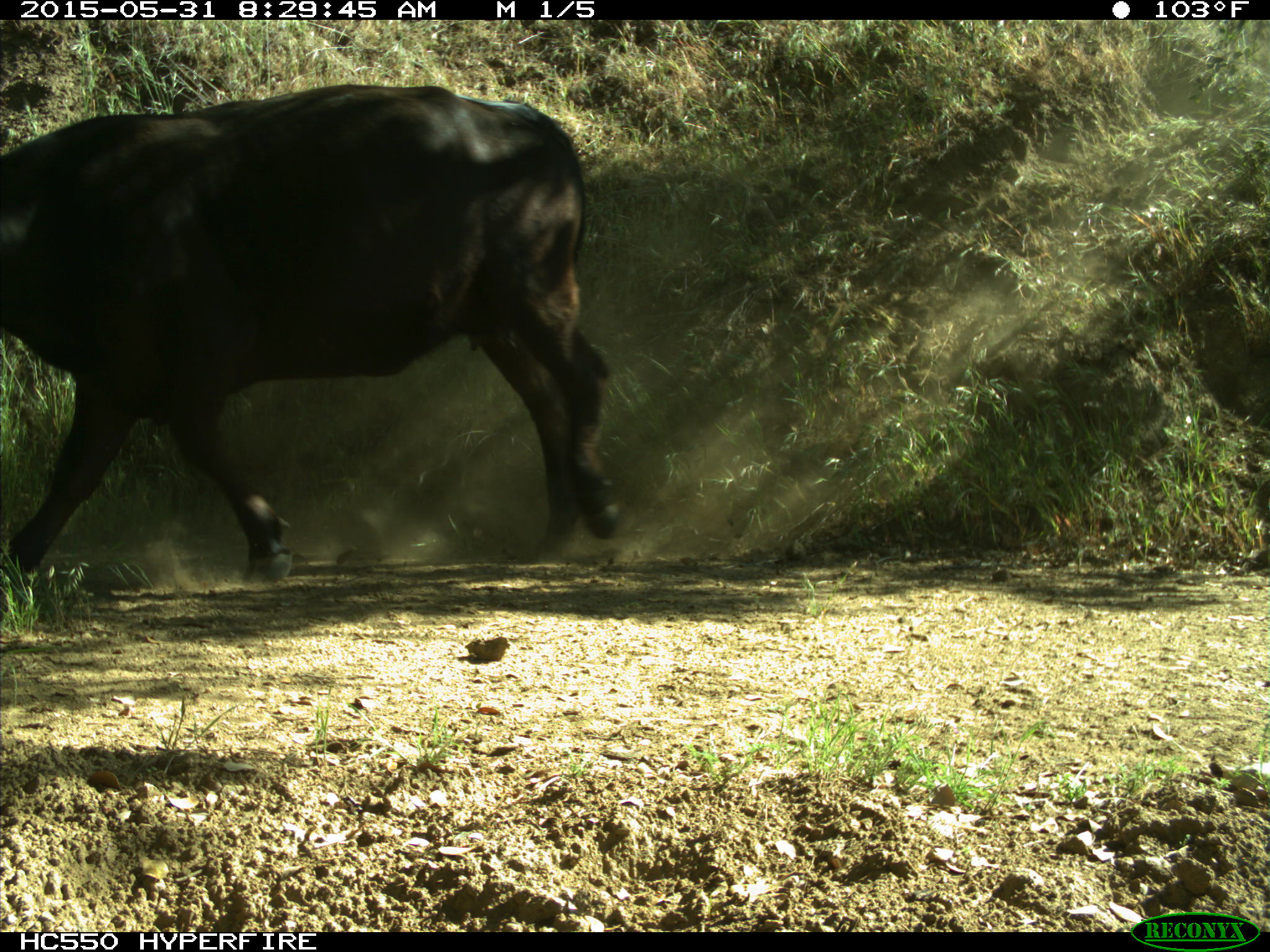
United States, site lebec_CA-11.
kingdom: Animalia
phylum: Chordata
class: Mammalia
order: Artiodactyla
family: Bovidae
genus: Bos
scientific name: Bos taurus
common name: domestic cow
Bos taurus (domestic cow).